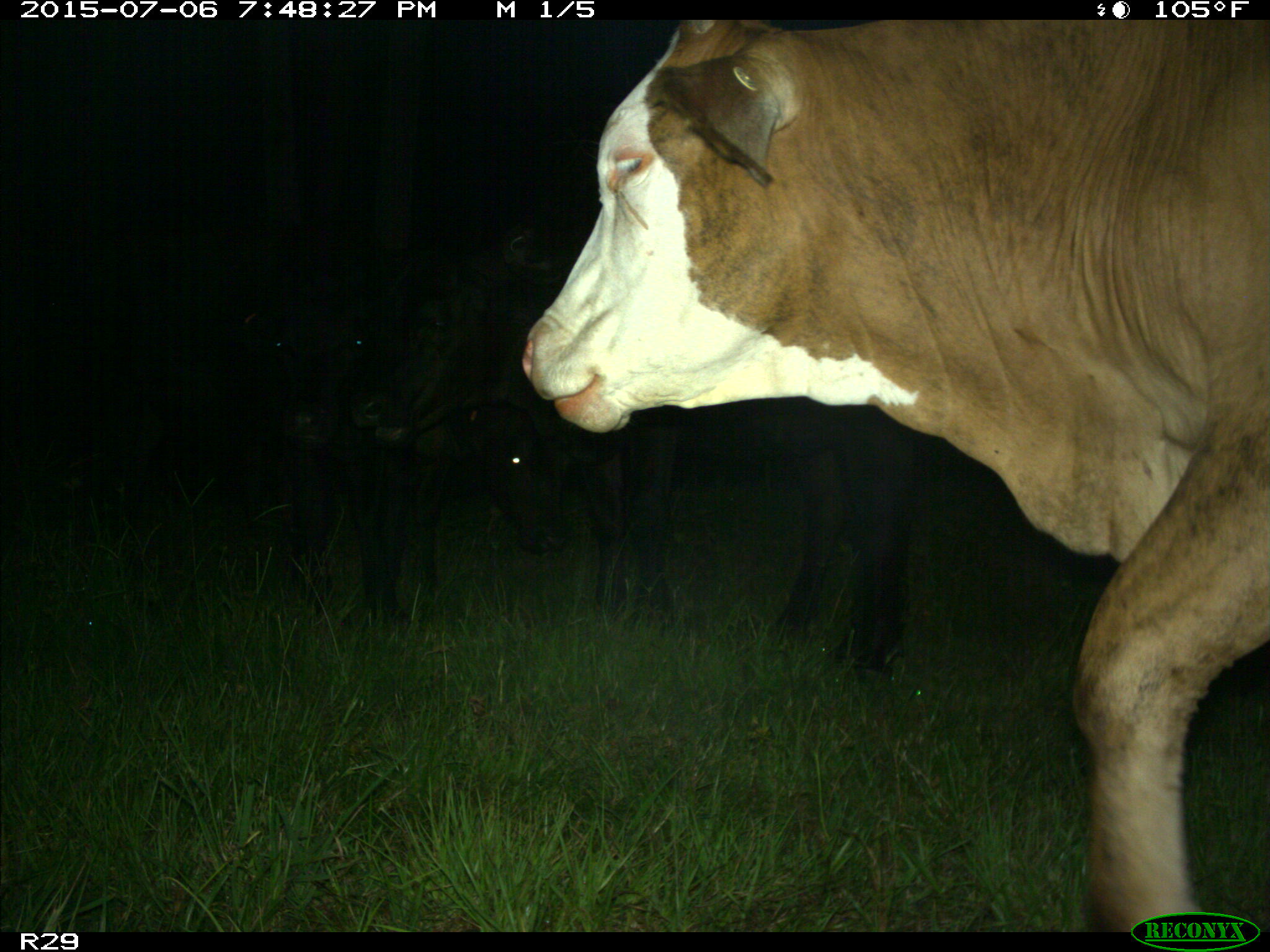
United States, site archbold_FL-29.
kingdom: Animalia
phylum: Chordata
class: Mammalia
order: Artiodactyla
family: Bovidae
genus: Bos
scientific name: Bos taurus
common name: domestic cow